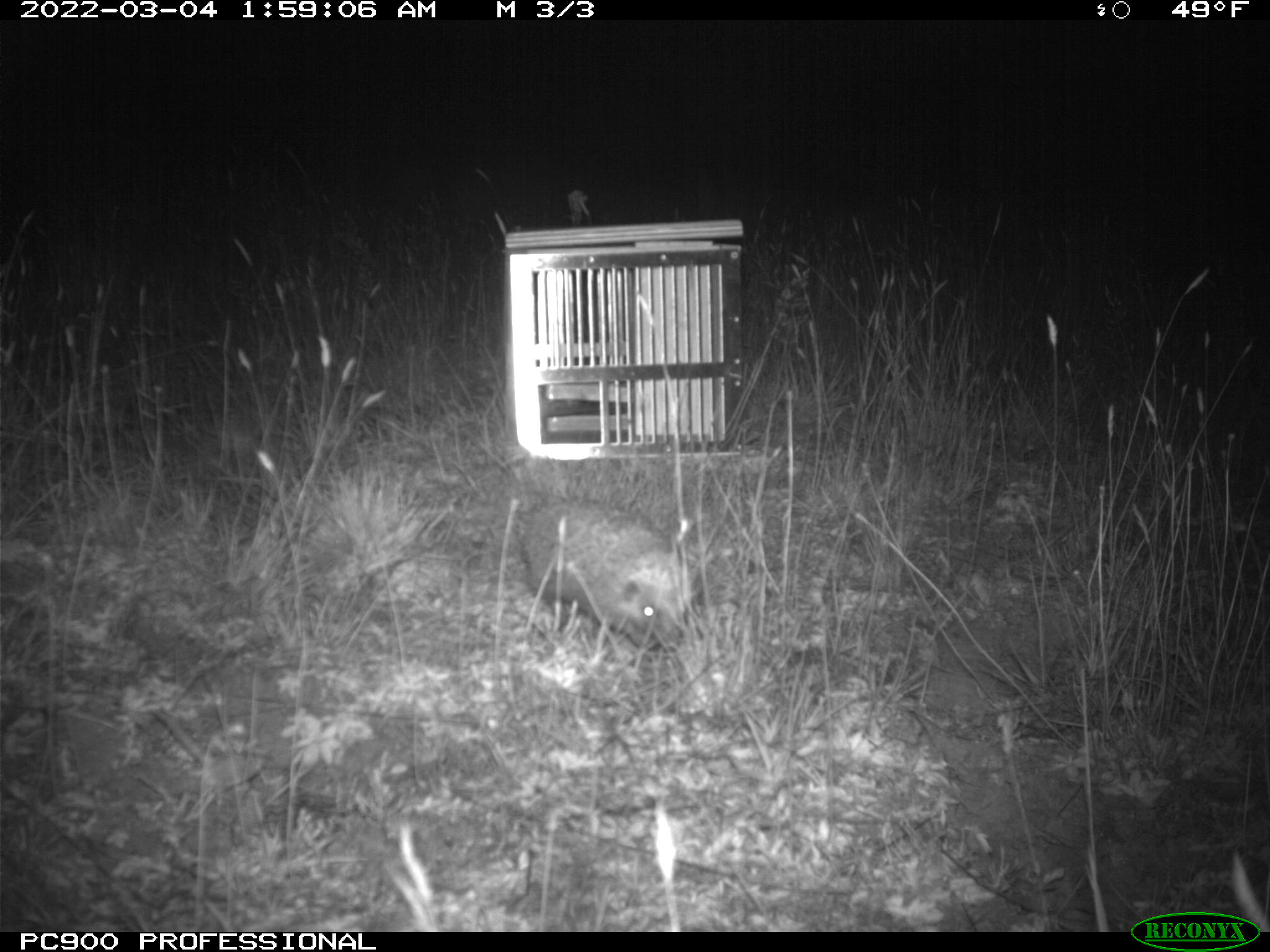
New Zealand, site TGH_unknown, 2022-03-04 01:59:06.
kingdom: Animalia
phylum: Chordata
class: Mammalia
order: Eulipotyphla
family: Erinaceidae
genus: Erinaceus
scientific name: Erinaceus europaeus europaeus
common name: european hedgehog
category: hedgehog